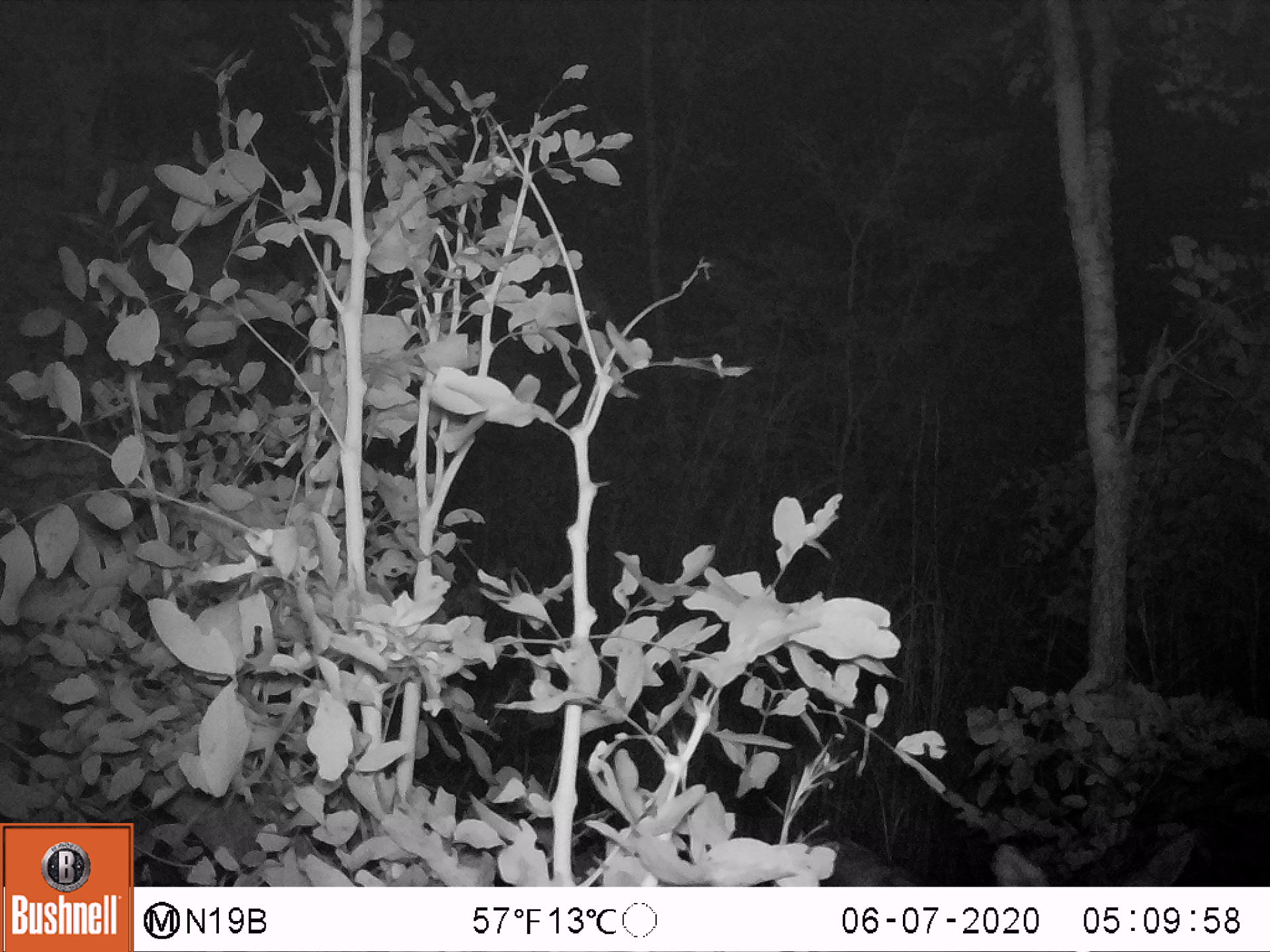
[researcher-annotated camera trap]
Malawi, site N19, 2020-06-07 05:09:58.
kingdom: Animalia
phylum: Chordata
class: Mammalia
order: Artiodactyla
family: Bovidae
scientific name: Antilopinae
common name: small antelope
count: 1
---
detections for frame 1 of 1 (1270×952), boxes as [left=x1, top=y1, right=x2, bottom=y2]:
small antelope: [left=361, top=656, right=538, bottom=814]